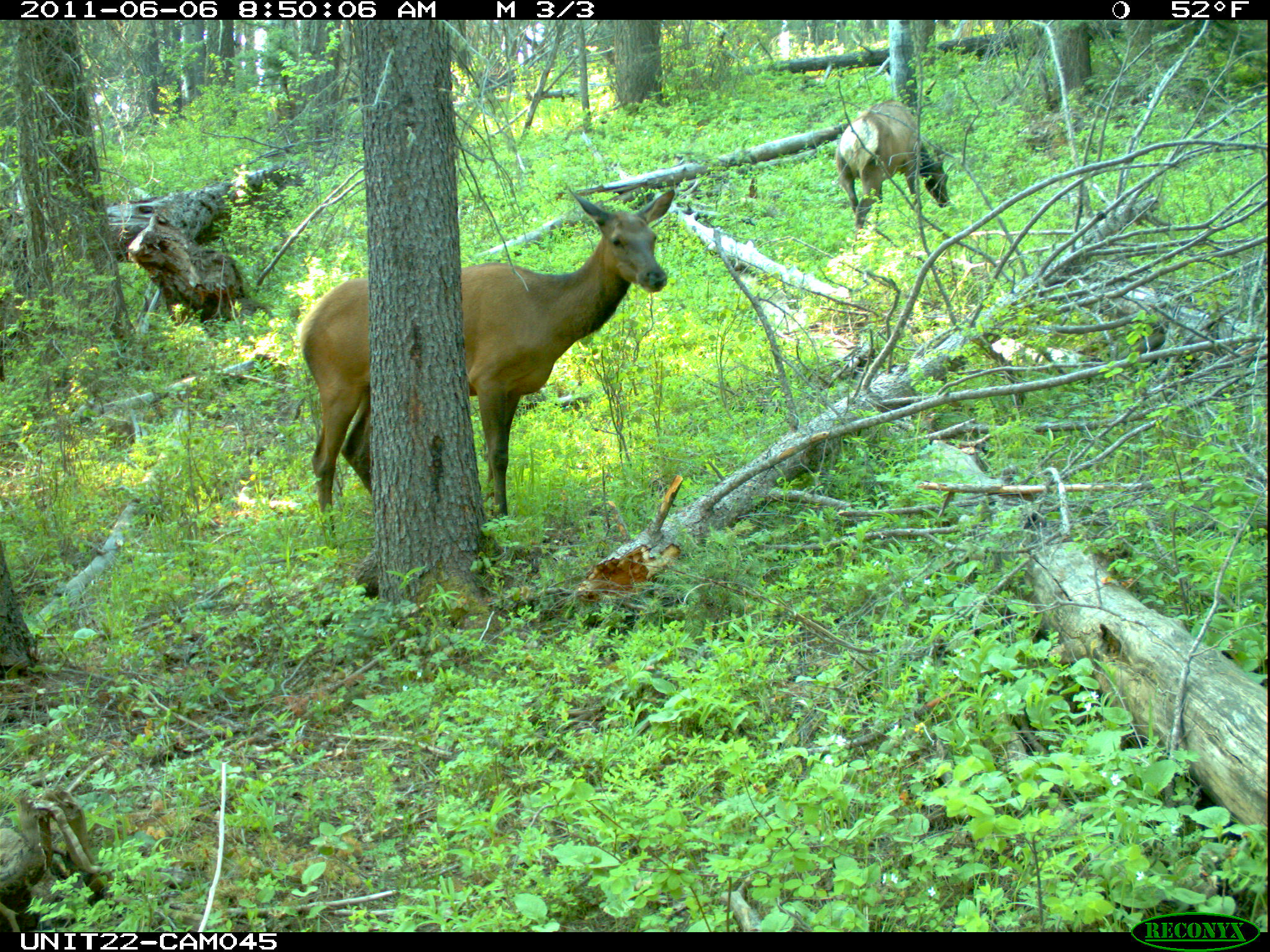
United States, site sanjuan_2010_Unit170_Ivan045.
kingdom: Animalia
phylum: Chordata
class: Mammalia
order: Artiodactyla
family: Cervidae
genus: Cervus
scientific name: Cervus elaphus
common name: red deer